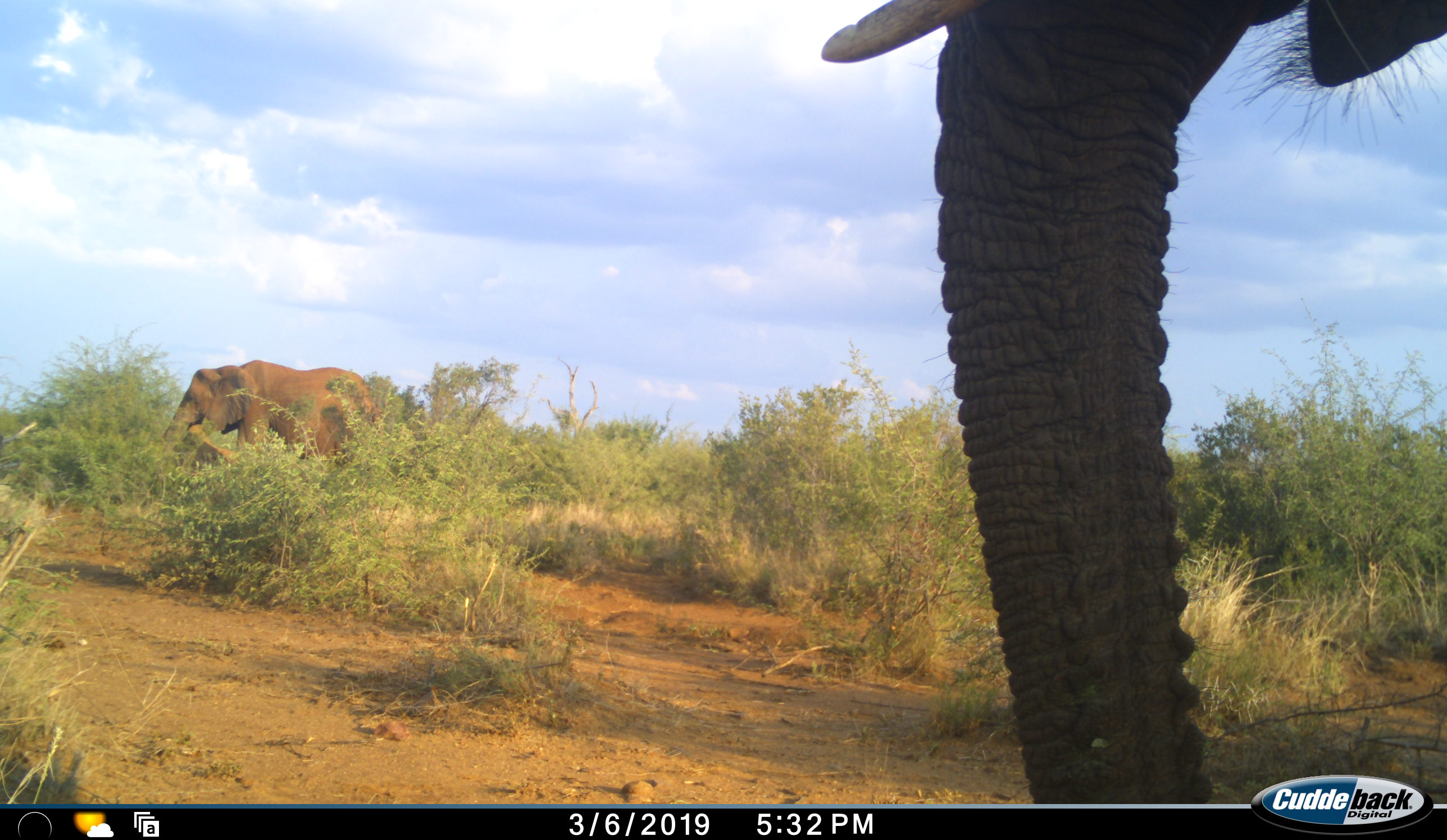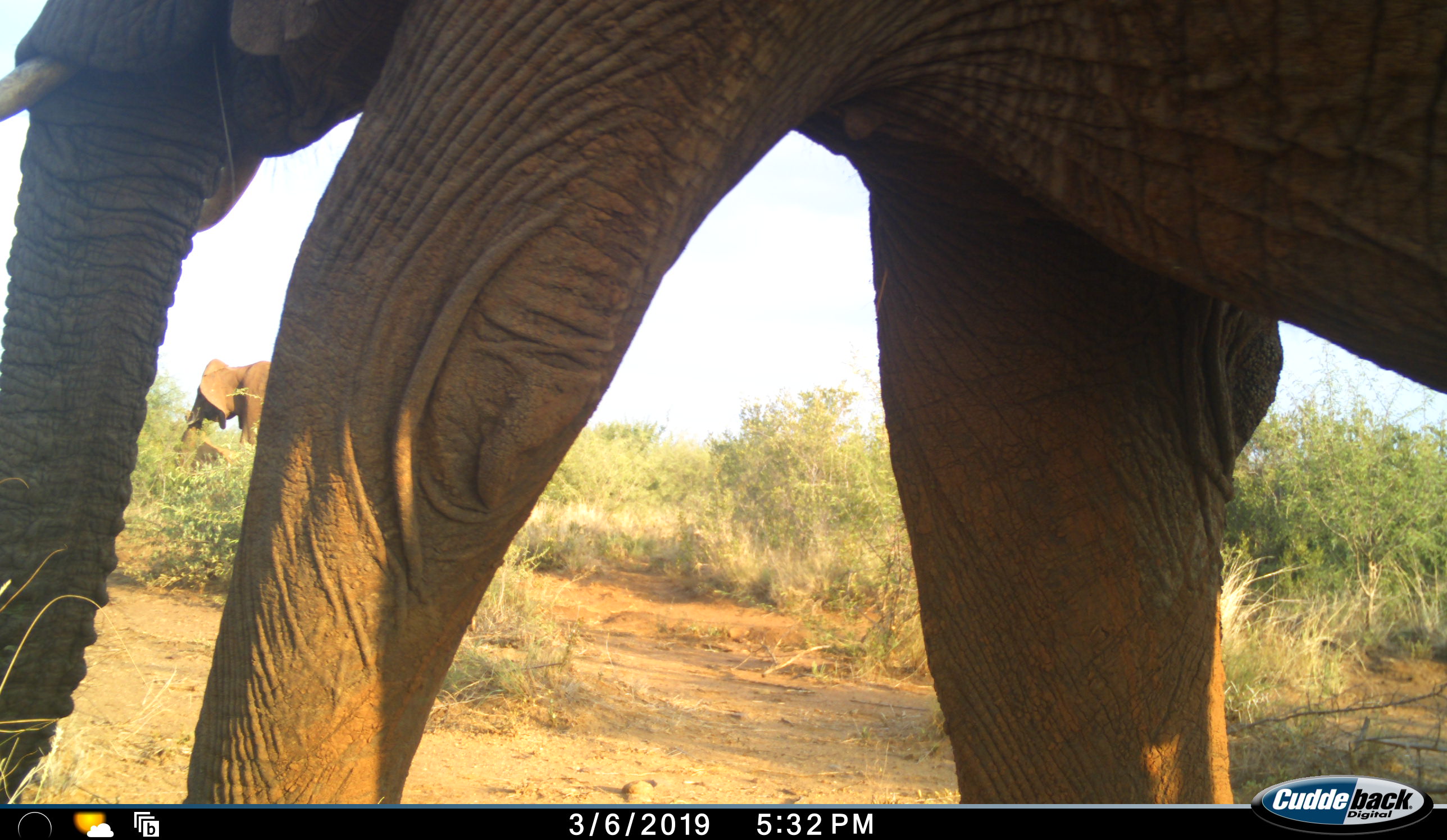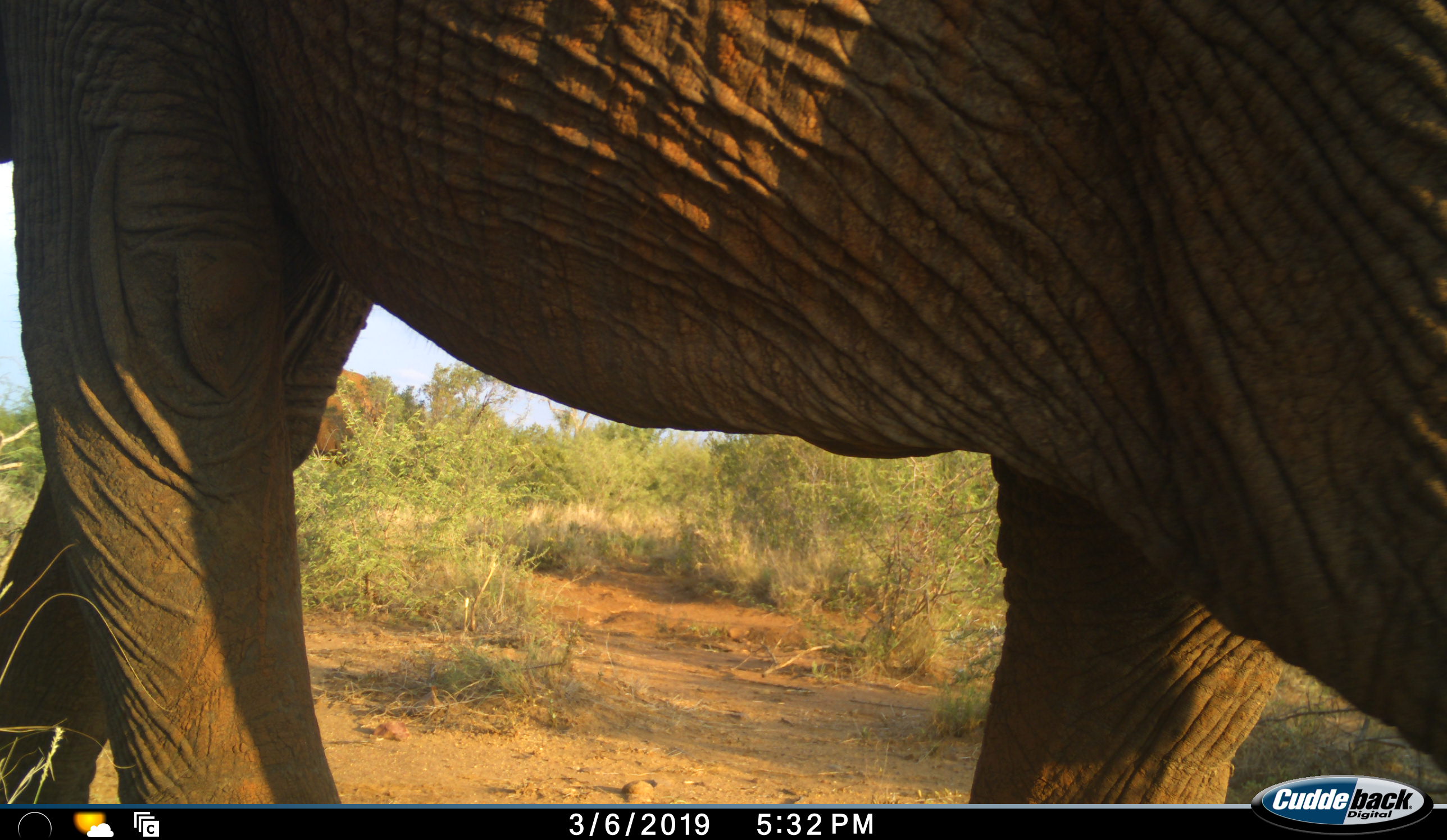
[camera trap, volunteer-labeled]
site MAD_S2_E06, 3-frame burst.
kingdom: Animalia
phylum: Chordata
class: Mammalia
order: Proboscidea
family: Elephantidae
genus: Loxodonta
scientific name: Loxodonta africana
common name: african bush elephant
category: elephant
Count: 2.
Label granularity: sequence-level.